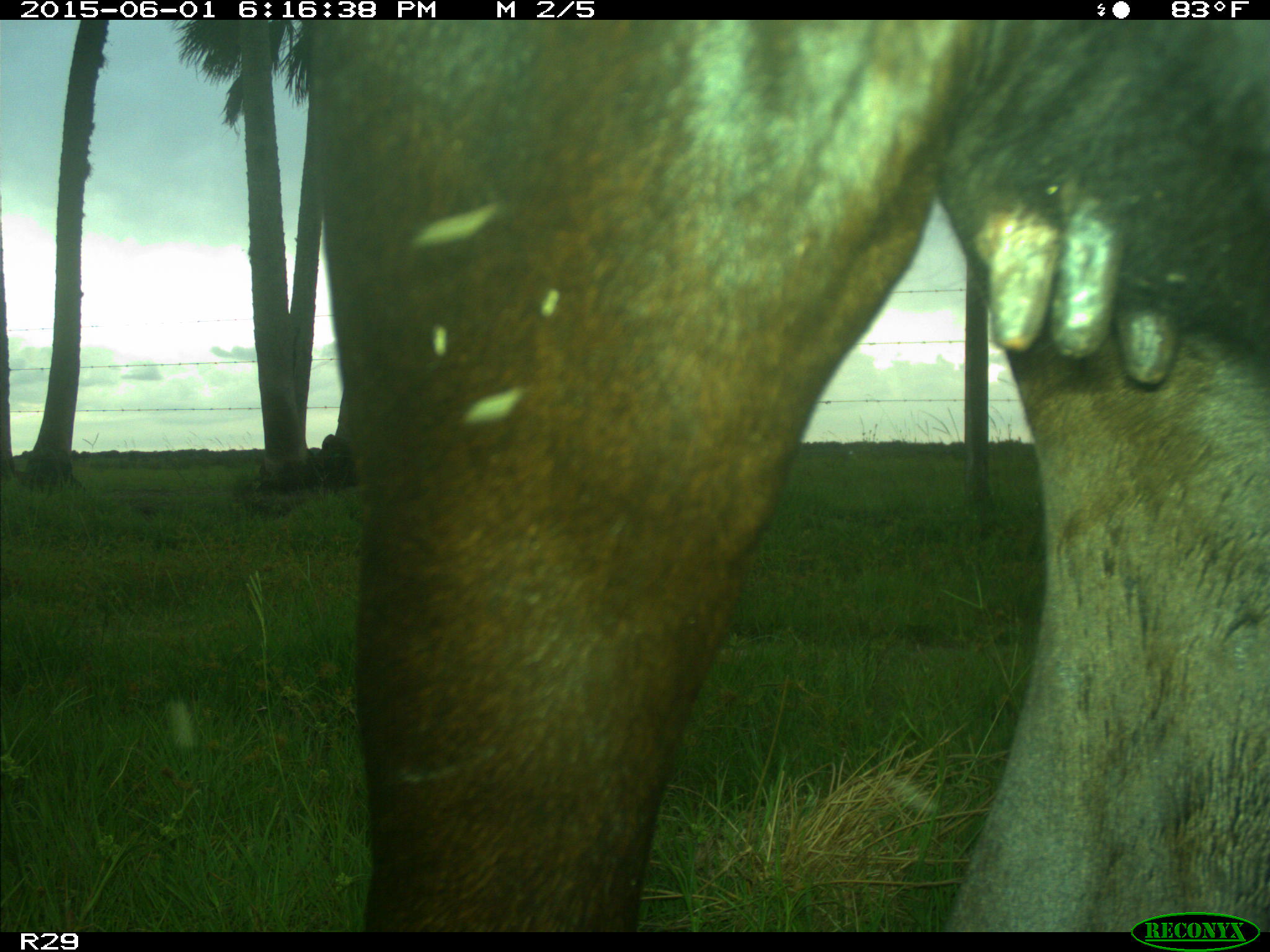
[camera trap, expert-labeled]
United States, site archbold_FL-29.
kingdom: Animalia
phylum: Chordata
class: Mammalia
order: Artiodactyla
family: Bovidae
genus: Bos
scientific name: Bos taurus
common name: domestic cow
Bos taurus (domestic cow).